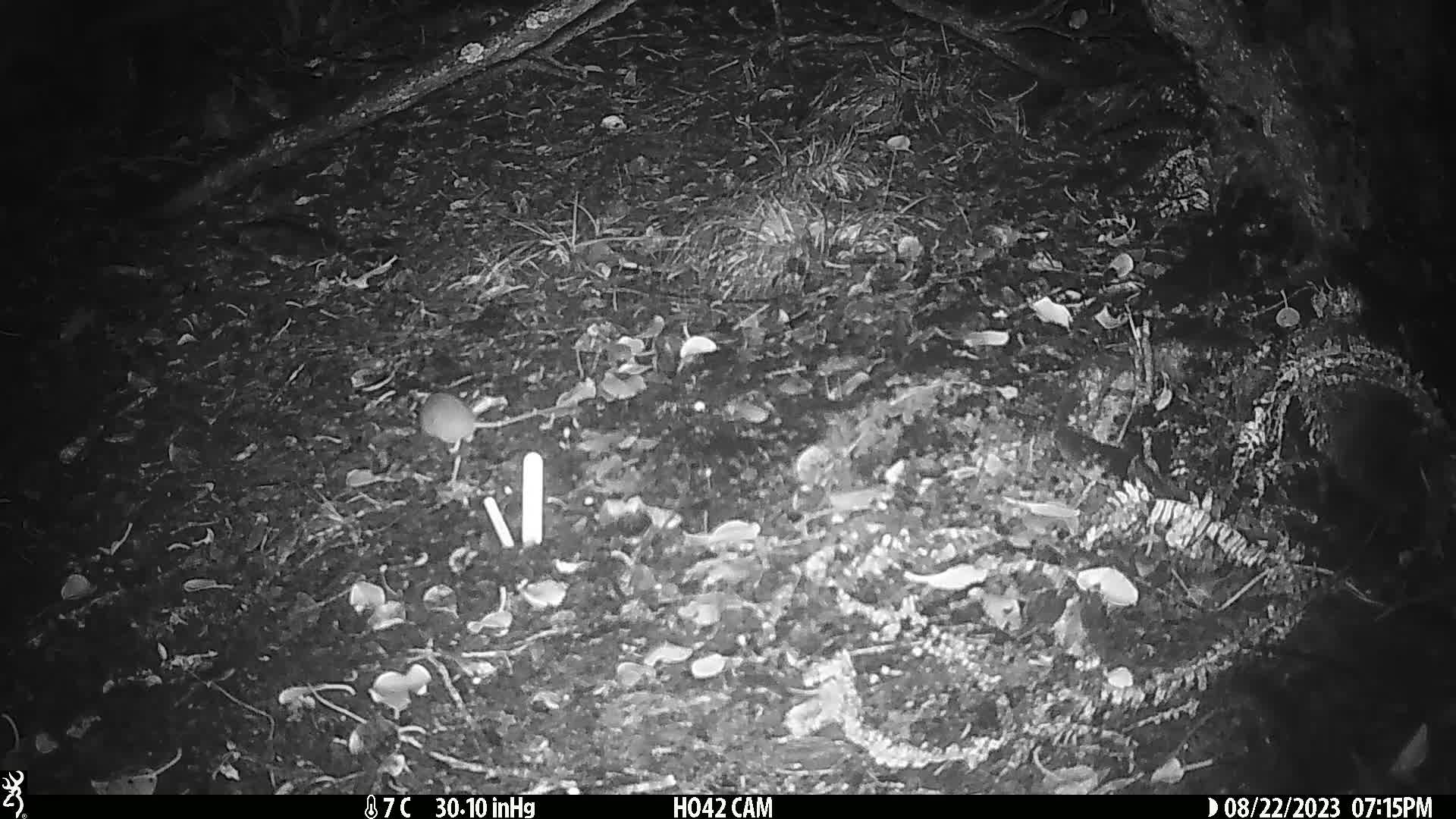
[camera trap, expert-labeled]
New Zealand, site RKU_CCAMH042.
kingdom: Animalia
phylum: Chordata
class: Mammalia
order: Rodentia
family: Muridae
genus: Rattus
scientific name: Rattus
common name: rat